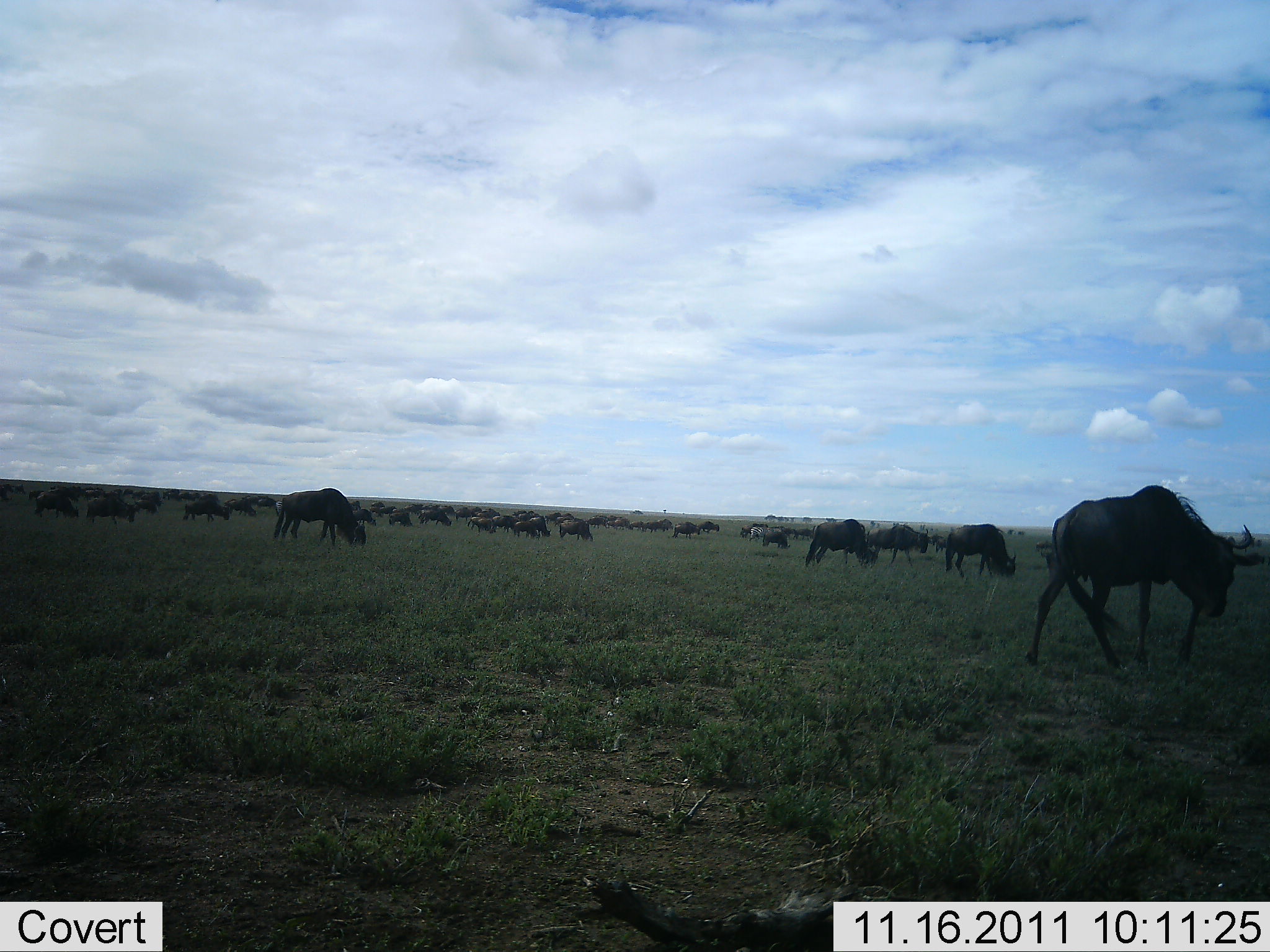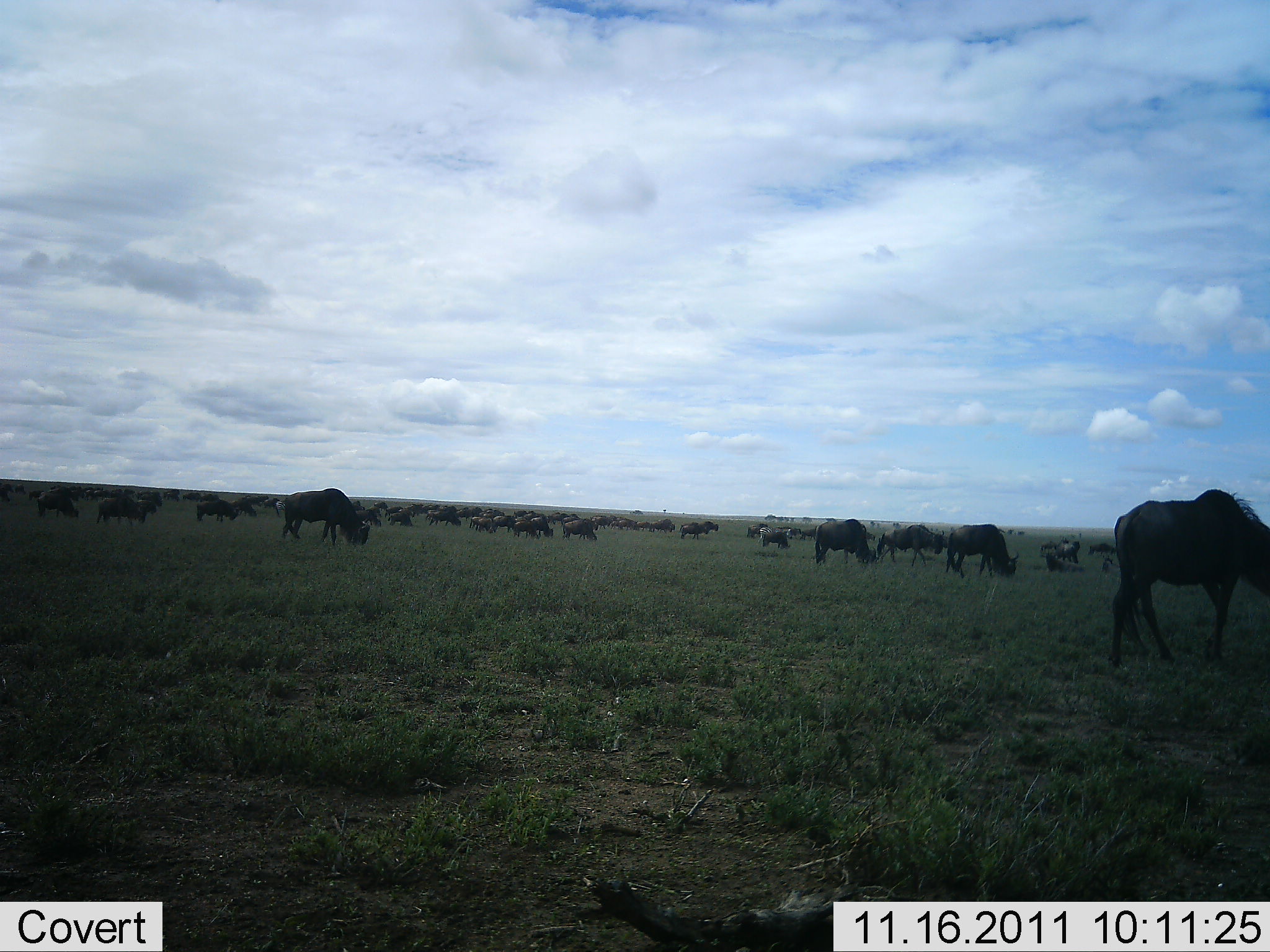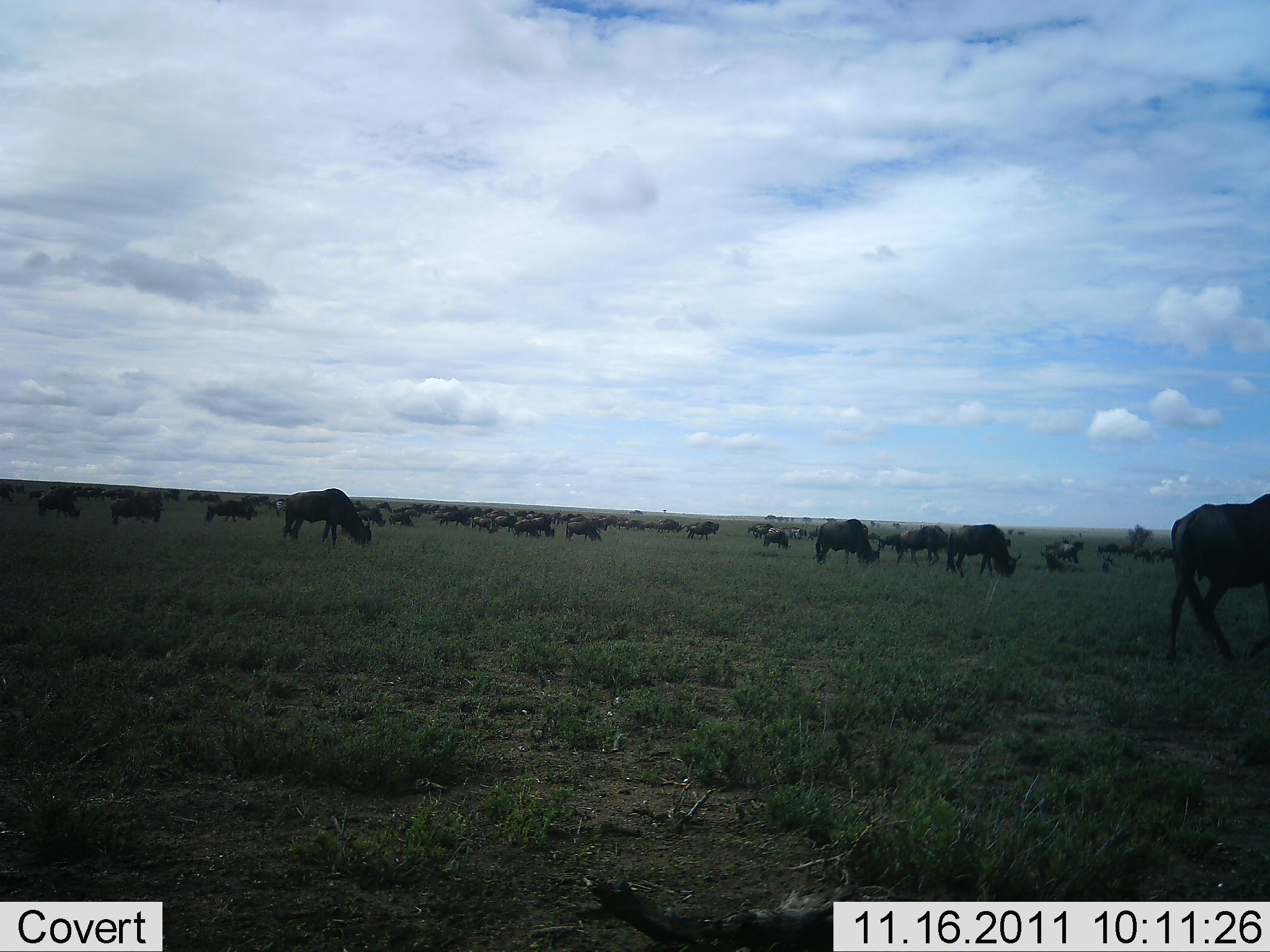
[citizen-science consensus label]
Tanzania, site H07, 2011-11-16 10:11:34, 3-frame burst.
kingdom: Animalia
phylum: Chordata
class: Mammalia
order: Artiodactyla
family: Bovidae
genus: Connochaetes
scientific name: Connochaetes taurinus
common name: blue wildebeest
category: wildebeest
Wildebeest (blue wildebeest) (Connochaetes taurinus), count 11-50. Behavior (volunteer vote fractions): standing 55%, resting 9%, moving 73%, interacting 9%. Young present (vote fraction): 0%. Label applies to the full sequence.